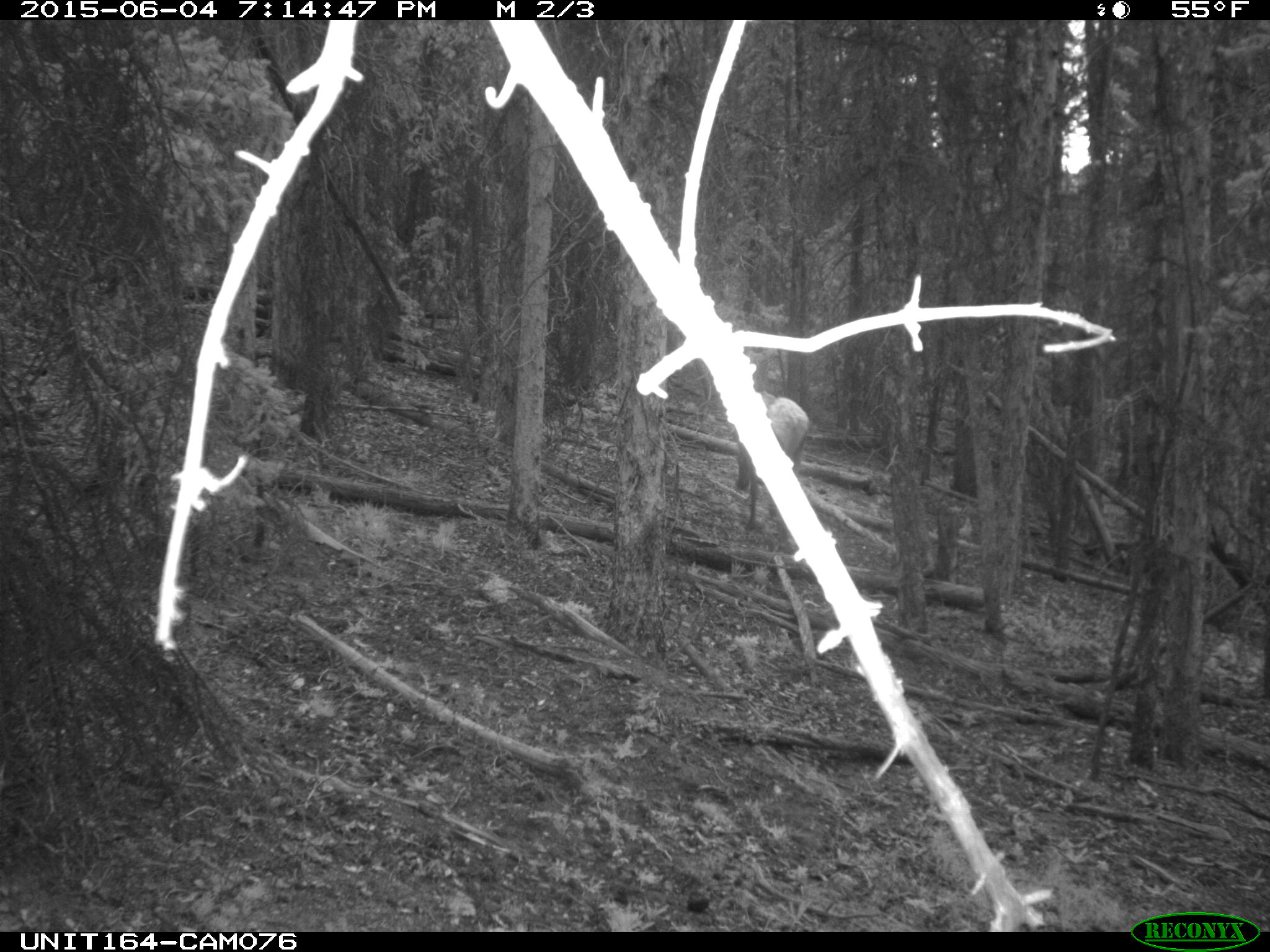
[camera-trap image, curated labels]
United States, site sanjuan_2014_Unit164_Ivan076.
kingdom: Animalia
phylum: Chordata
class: Mammalia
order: Artiodactyla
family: Cervidae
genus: Cervus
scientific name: Cervus elaphus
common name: red deer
Cervus elaphus (red deer).